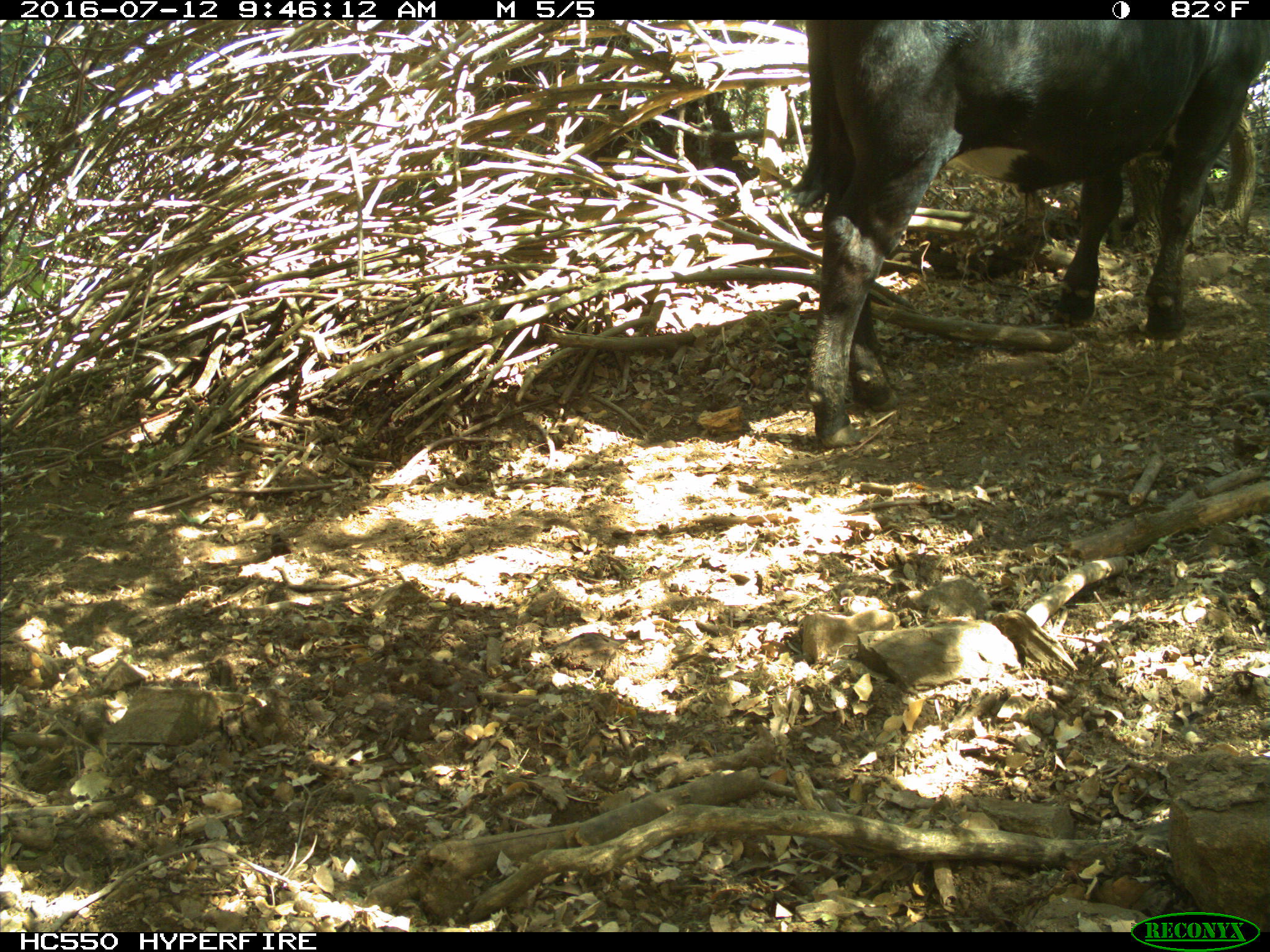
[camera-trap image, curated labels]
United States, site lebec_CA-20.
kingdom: Animalia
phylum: Chordata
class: Mammalia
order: Artiodactyla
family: Bovidae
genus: Bos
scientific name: Bos taurus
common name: domestic cow